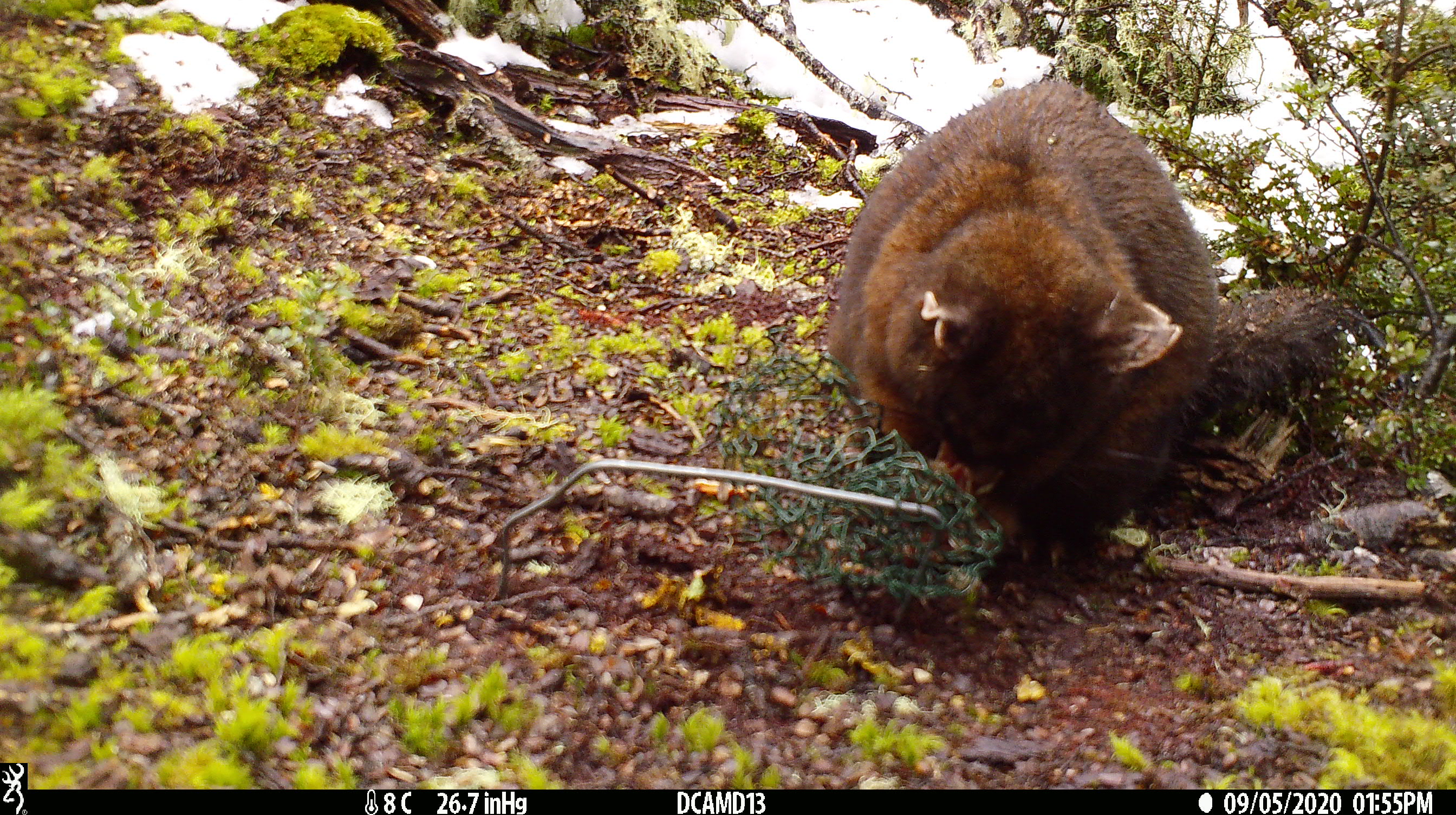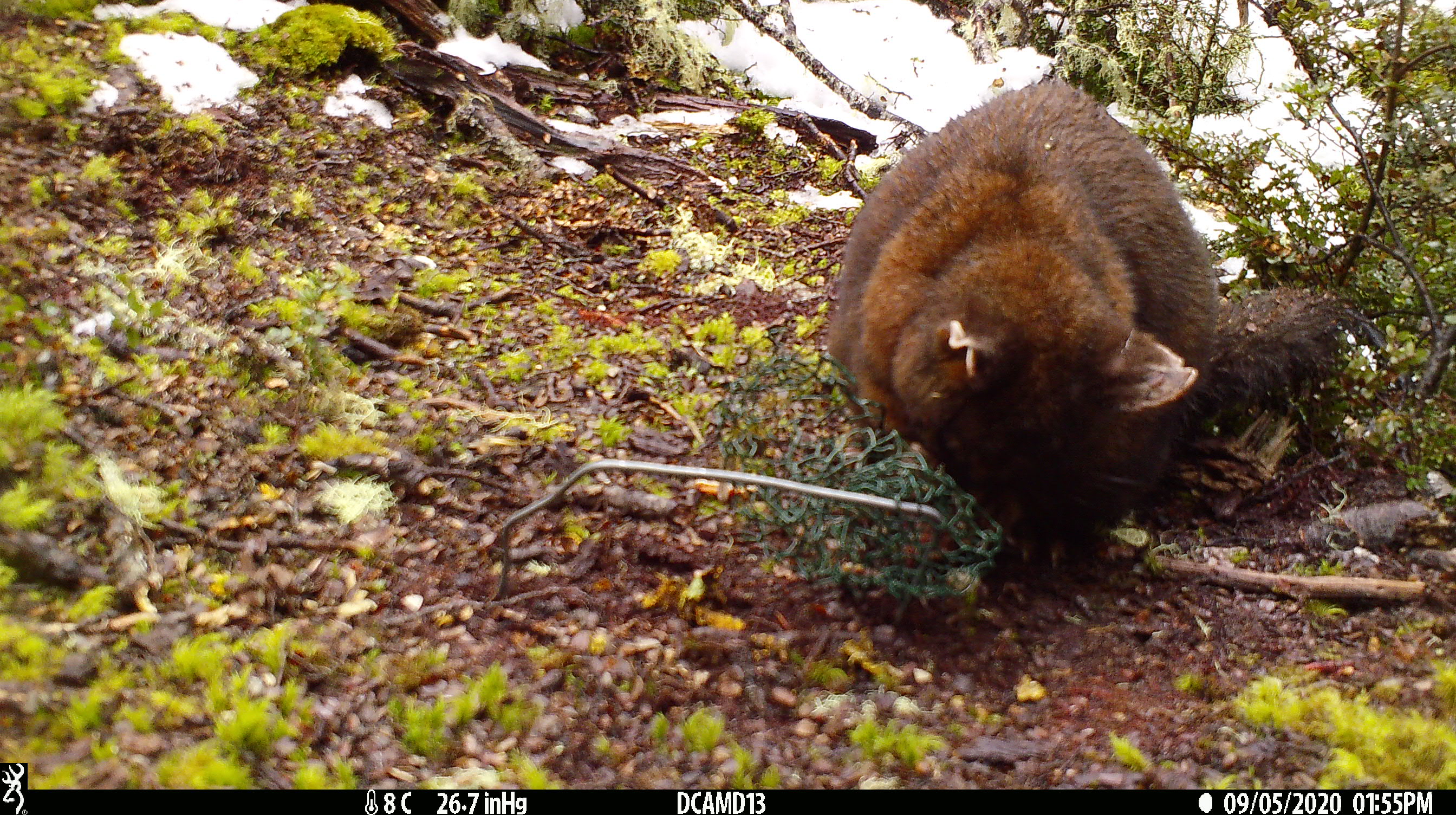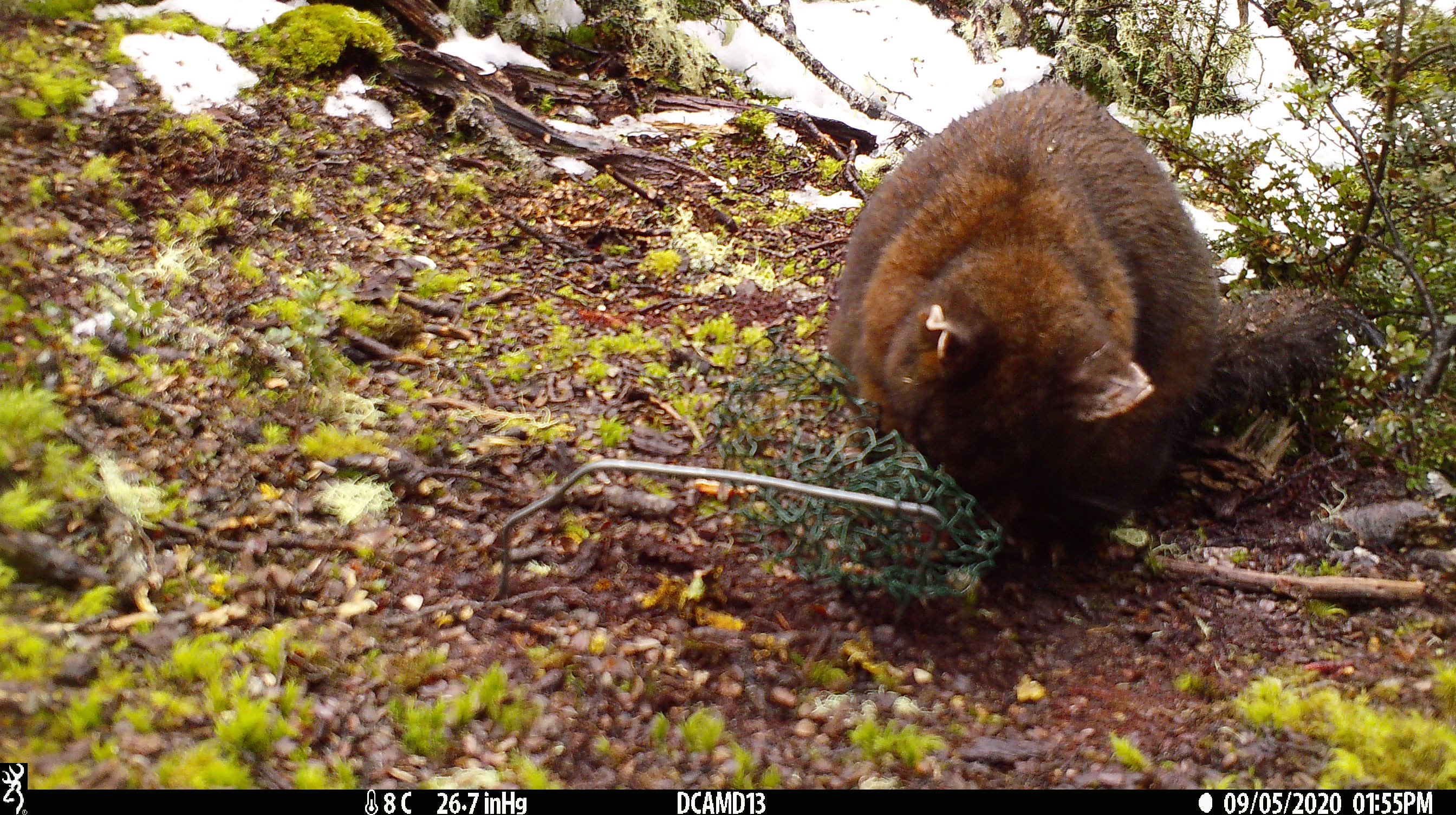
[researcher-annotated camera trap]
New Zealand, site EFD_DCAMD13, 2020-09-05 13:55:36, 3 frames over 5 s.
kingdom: Animalia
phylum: Chordata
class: Mammalia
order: Diprotodontia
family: Phalangeridae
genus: Trichosurus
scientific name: Trichosurus vulpecula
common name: common brushtail possum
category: possum